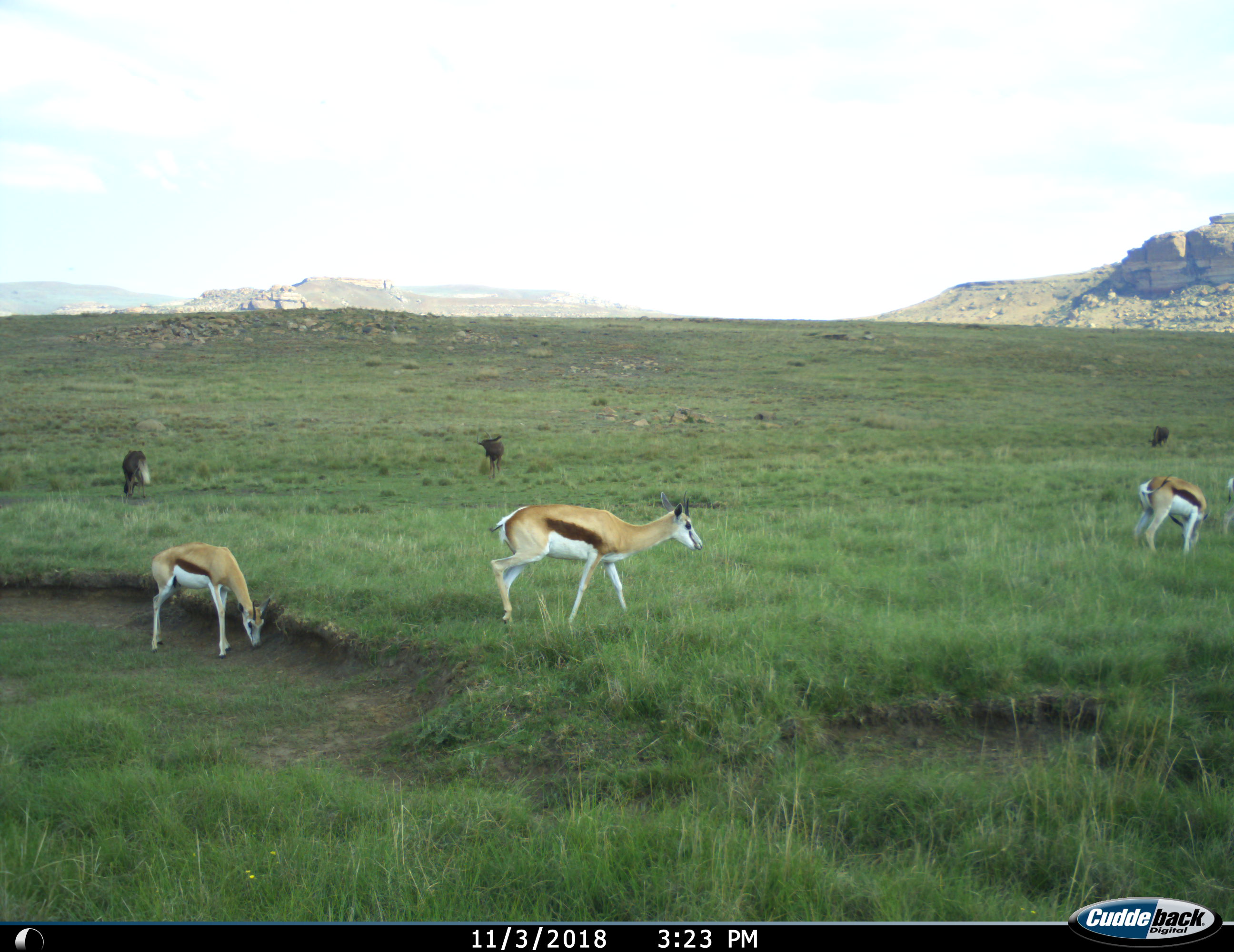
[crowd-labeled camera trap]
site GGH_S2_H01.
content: unidentified animal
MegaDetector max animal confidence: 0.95